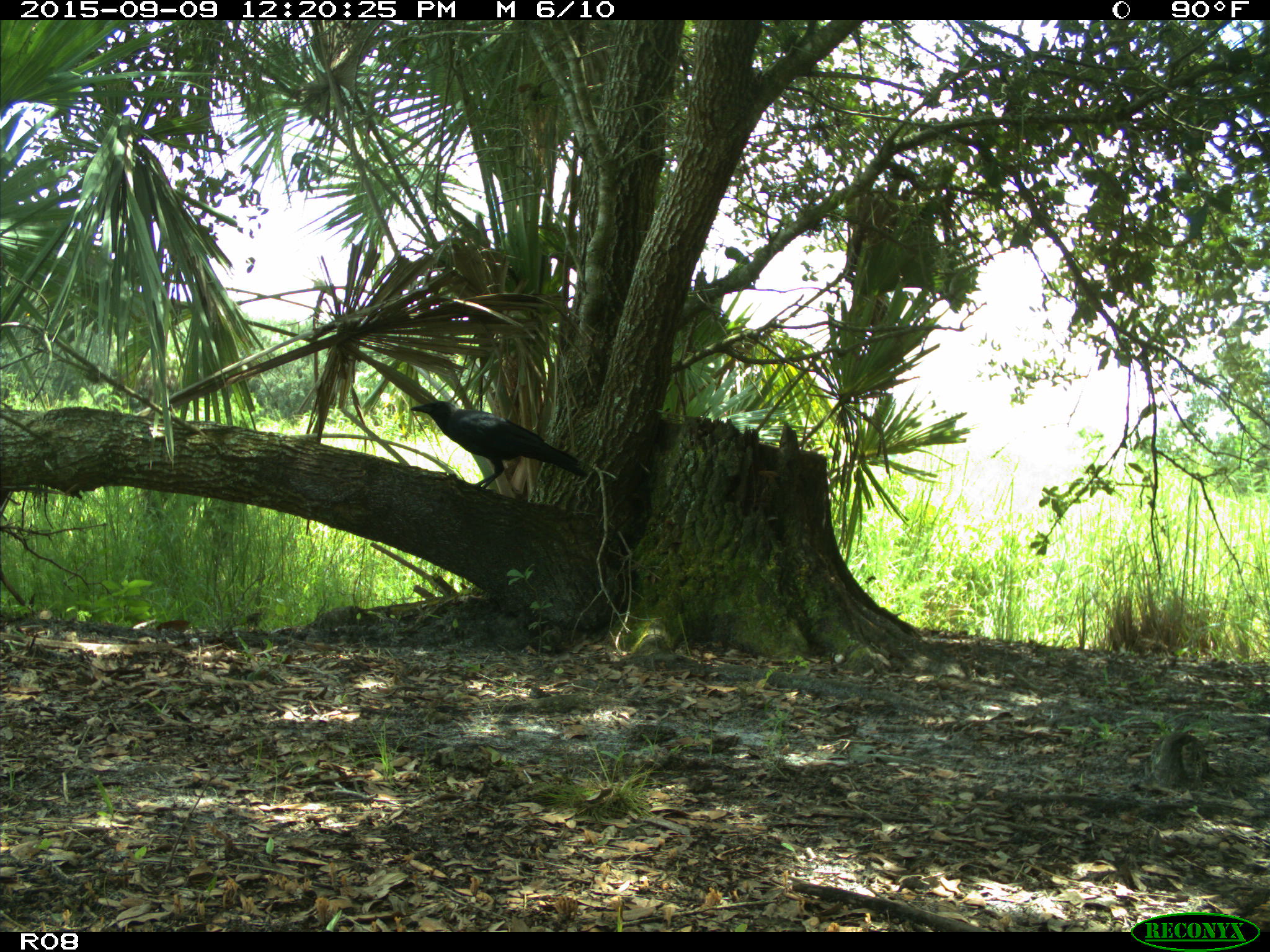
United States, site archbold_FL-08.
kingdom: Animalia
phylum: Chordata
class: Aves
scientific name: Aves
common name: birds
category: unidentified bird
Unidentified bird (birds) (Aves).